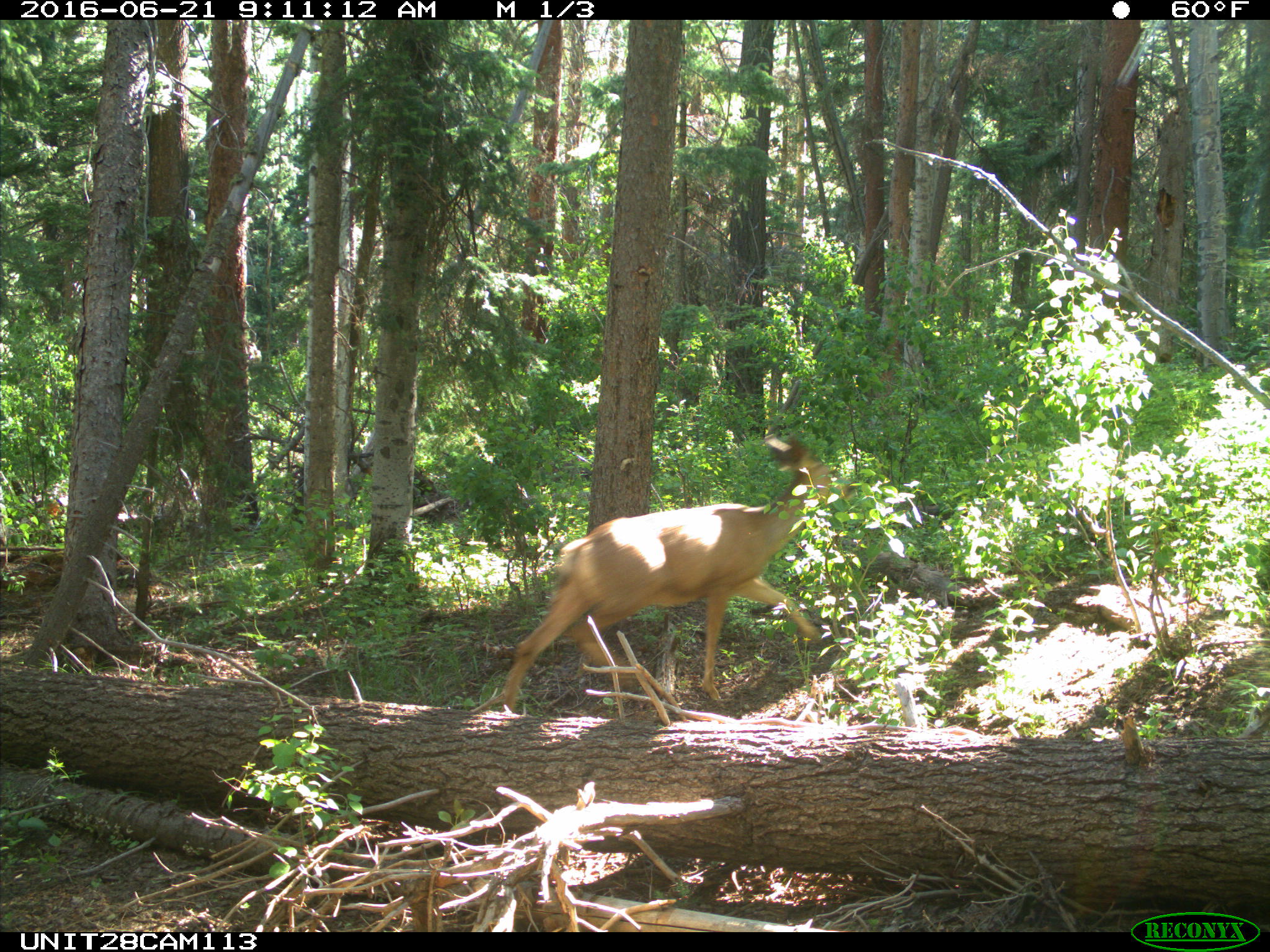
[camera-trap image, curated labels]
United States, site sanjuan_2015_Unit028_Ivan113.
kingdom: Animalia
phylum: Chordata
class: Mammalia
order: Artiodactyla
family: Cervidae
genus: Odocoileus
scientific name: Odocoileus hemionus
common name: mule deer